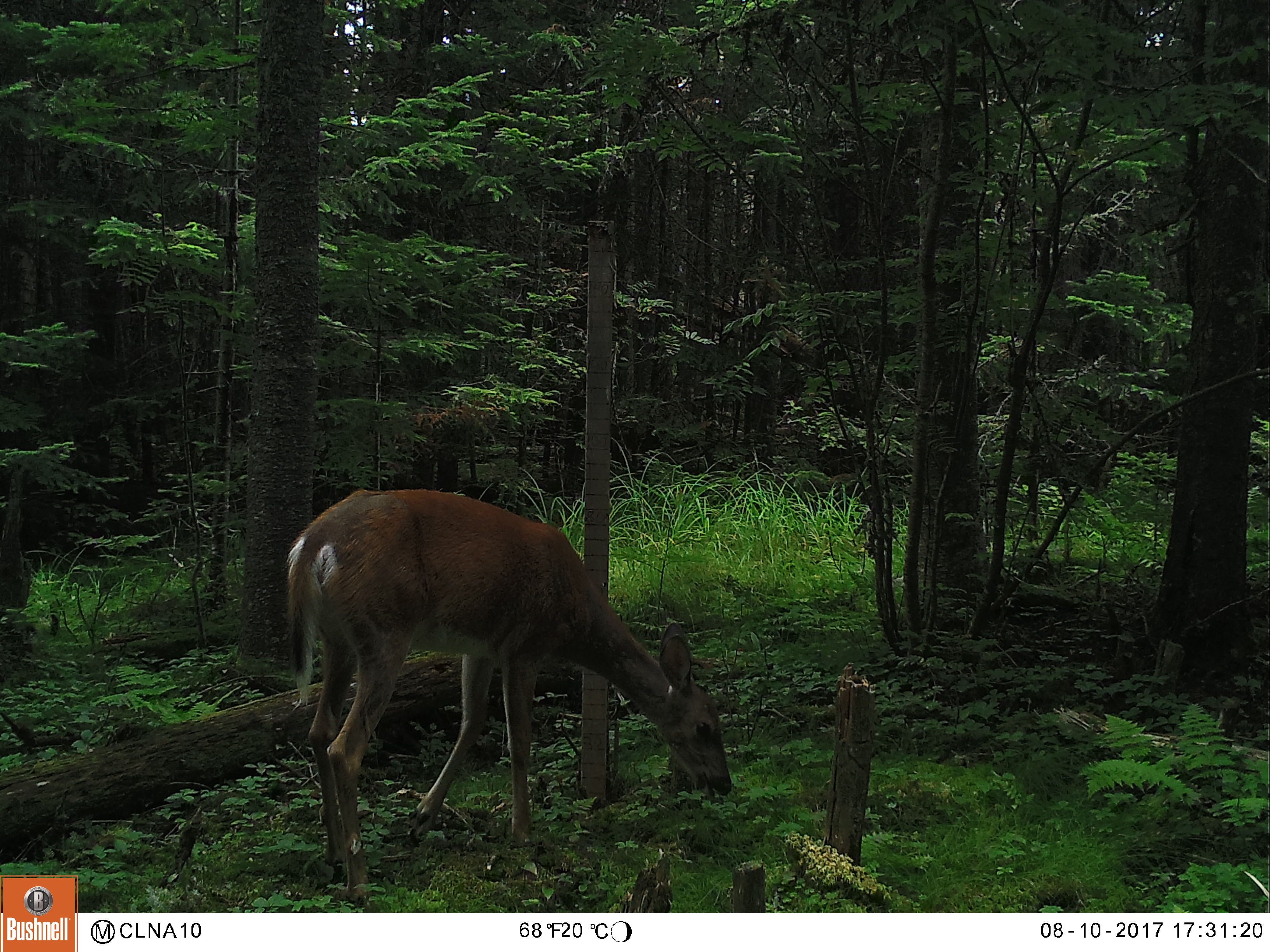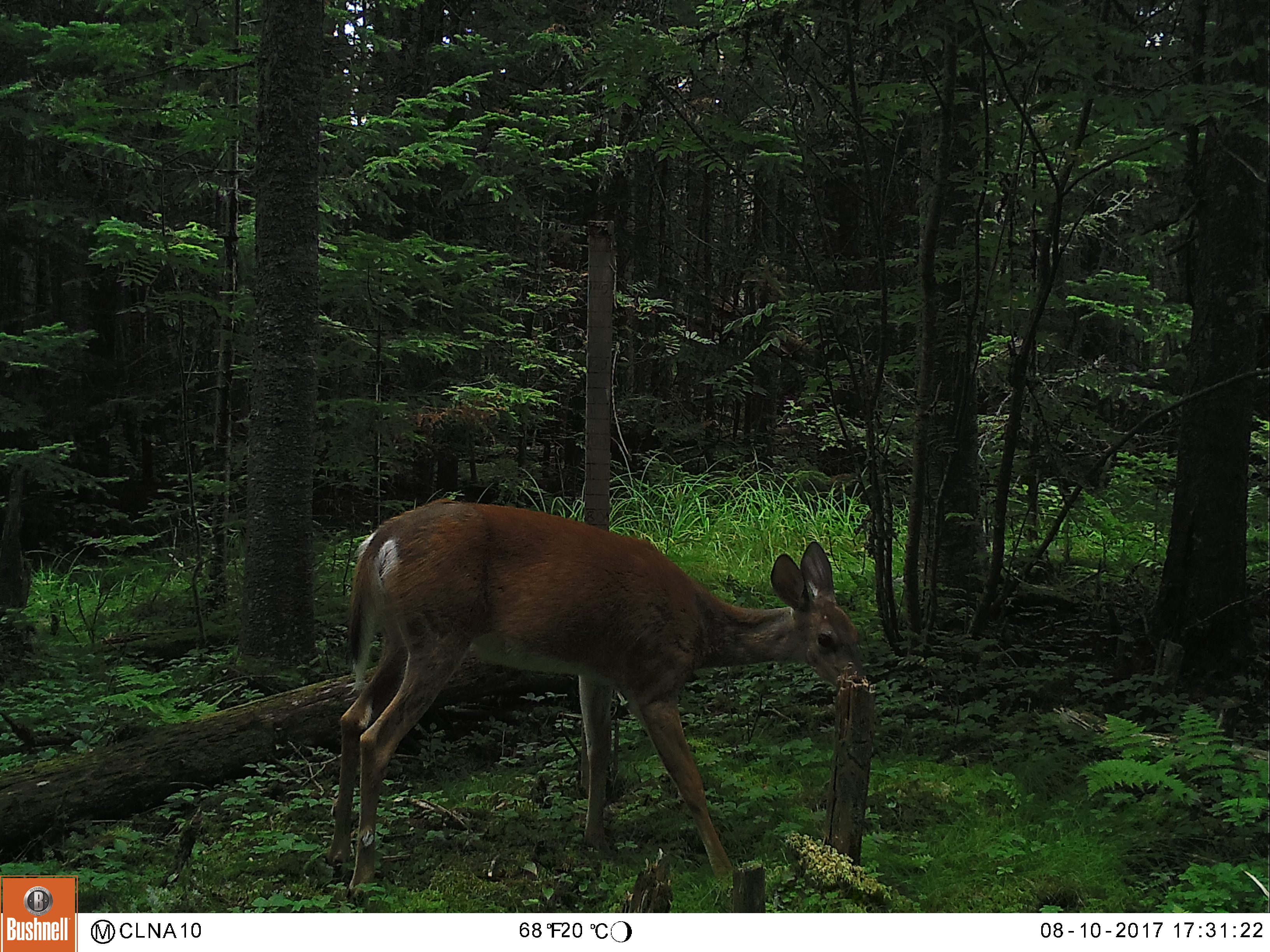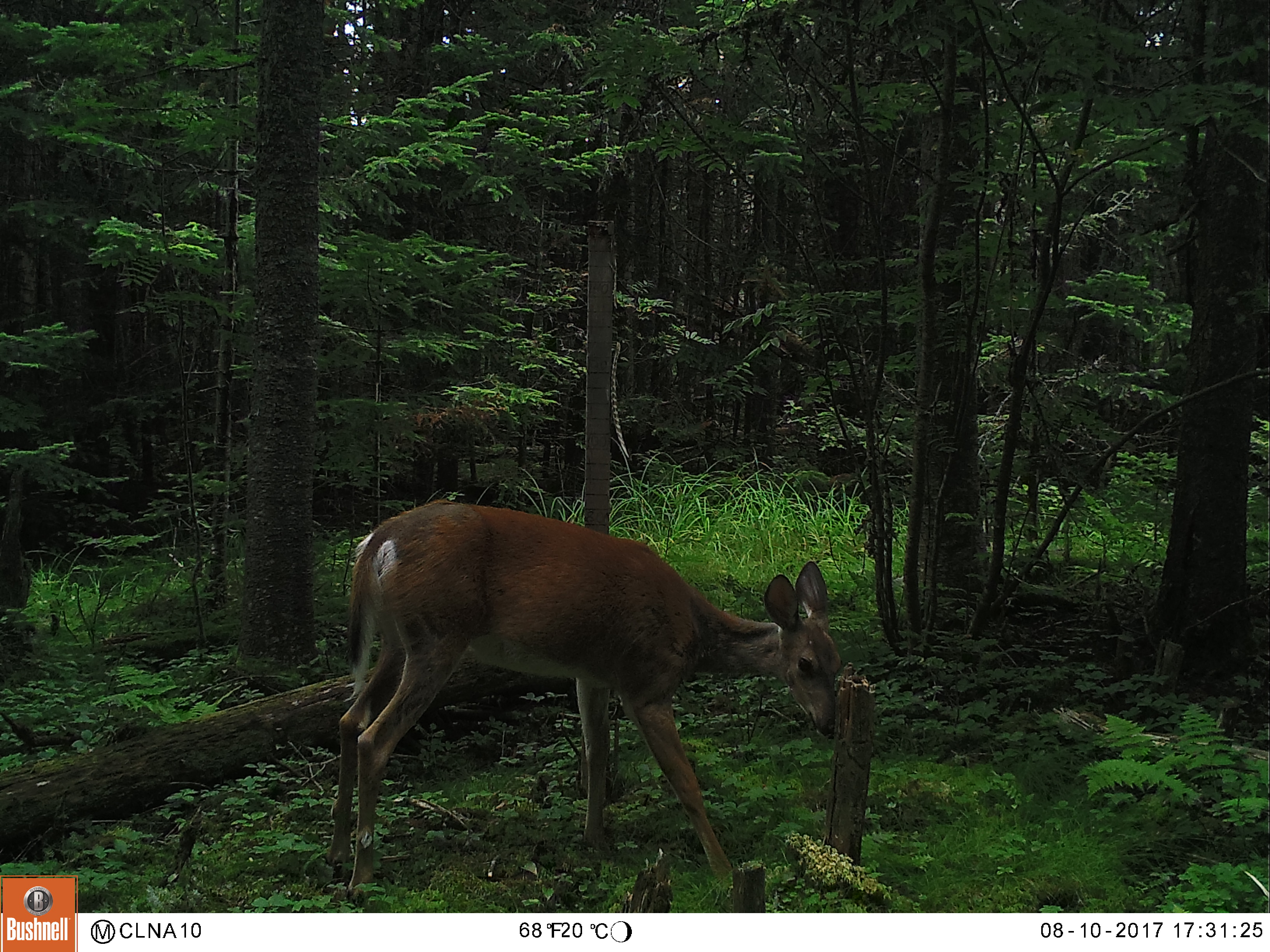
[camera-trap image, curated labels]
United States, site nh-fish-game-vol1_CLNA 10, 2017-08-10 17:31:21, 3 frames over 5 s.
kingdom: Animalia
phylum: Chordata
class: Mammalia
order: Artiodactyla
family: Cervidae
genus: Odocoileus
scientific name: Odocoileus virginianus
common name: white-tailed deer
White-tailed deer (Odocoileus virginianus).